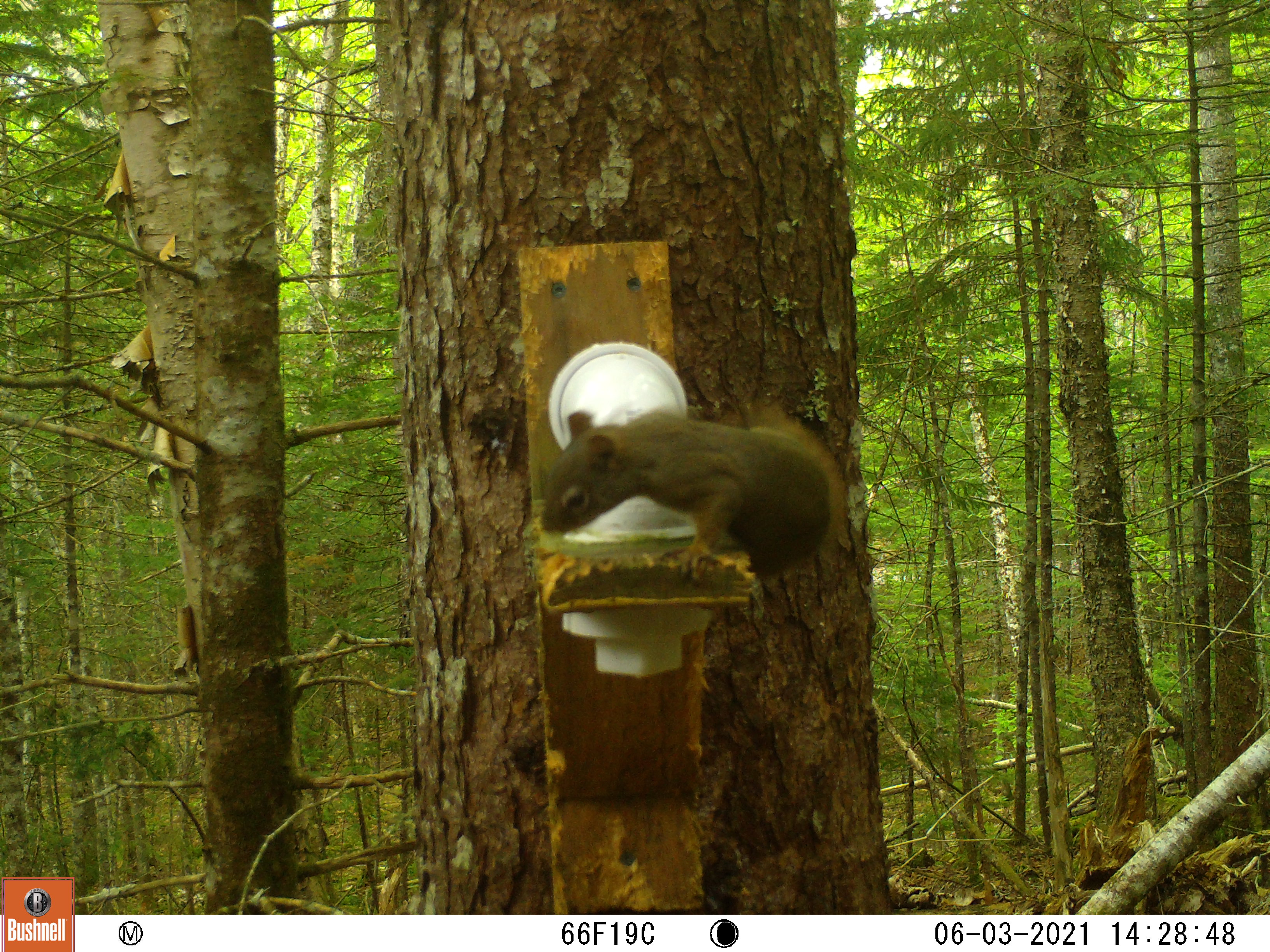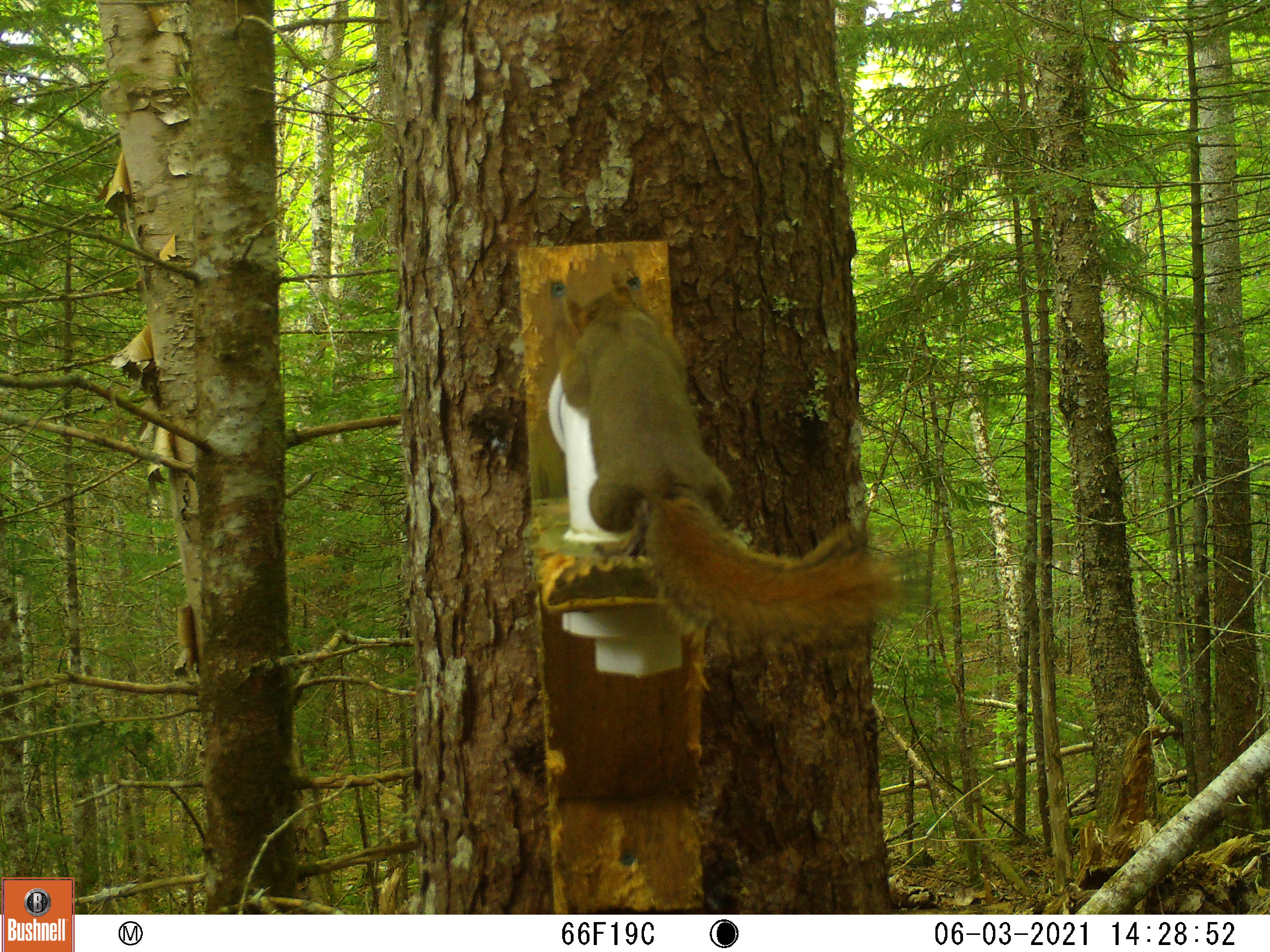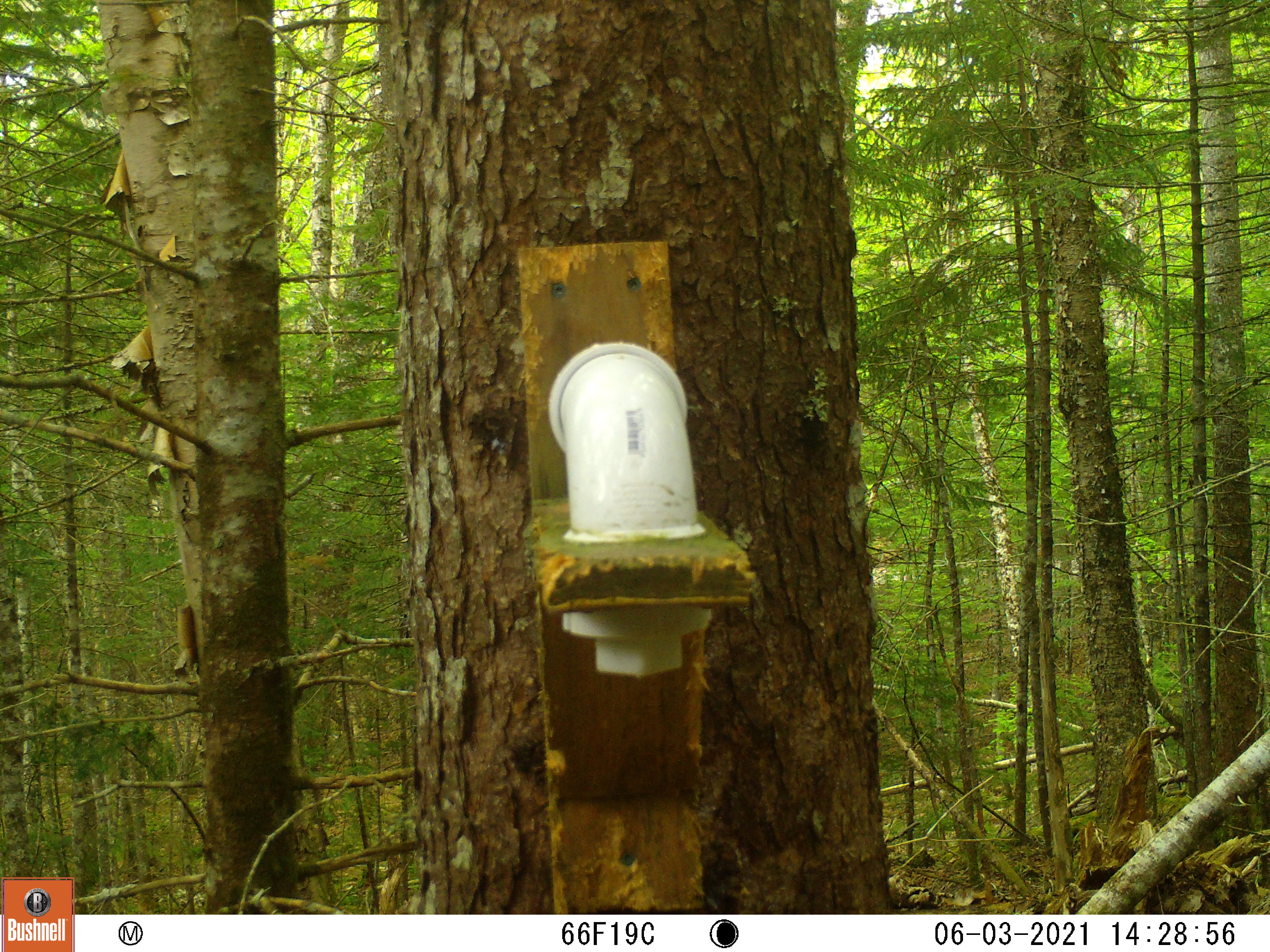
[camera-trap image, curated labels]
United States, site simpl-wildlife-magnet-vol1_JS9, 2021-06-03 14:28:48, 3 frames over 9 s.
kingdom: Animalia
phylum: Chordata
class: Mammalia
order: Rodentia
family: Sciuridae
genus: Tamiasciurus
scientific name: Tamiasciurus hudsonicus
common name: red squirrel